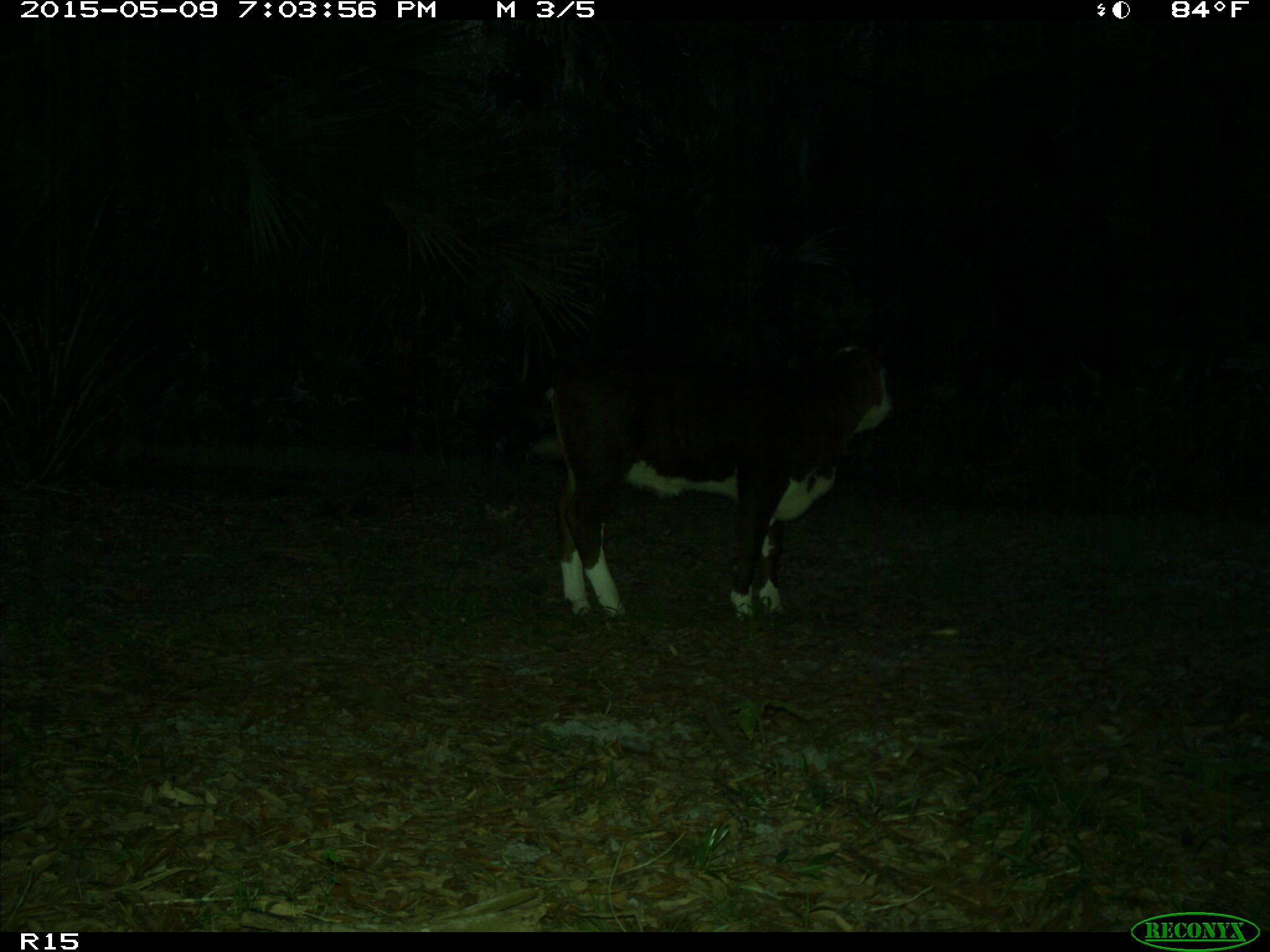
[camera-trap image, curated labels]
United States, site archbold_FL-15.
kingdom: Animalia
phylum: Chordata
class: Mammalia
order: Artiodactyla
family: Bovidae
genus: Bos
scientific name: Bos taurus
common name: domestic cow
Bos taurus (domestic cow).